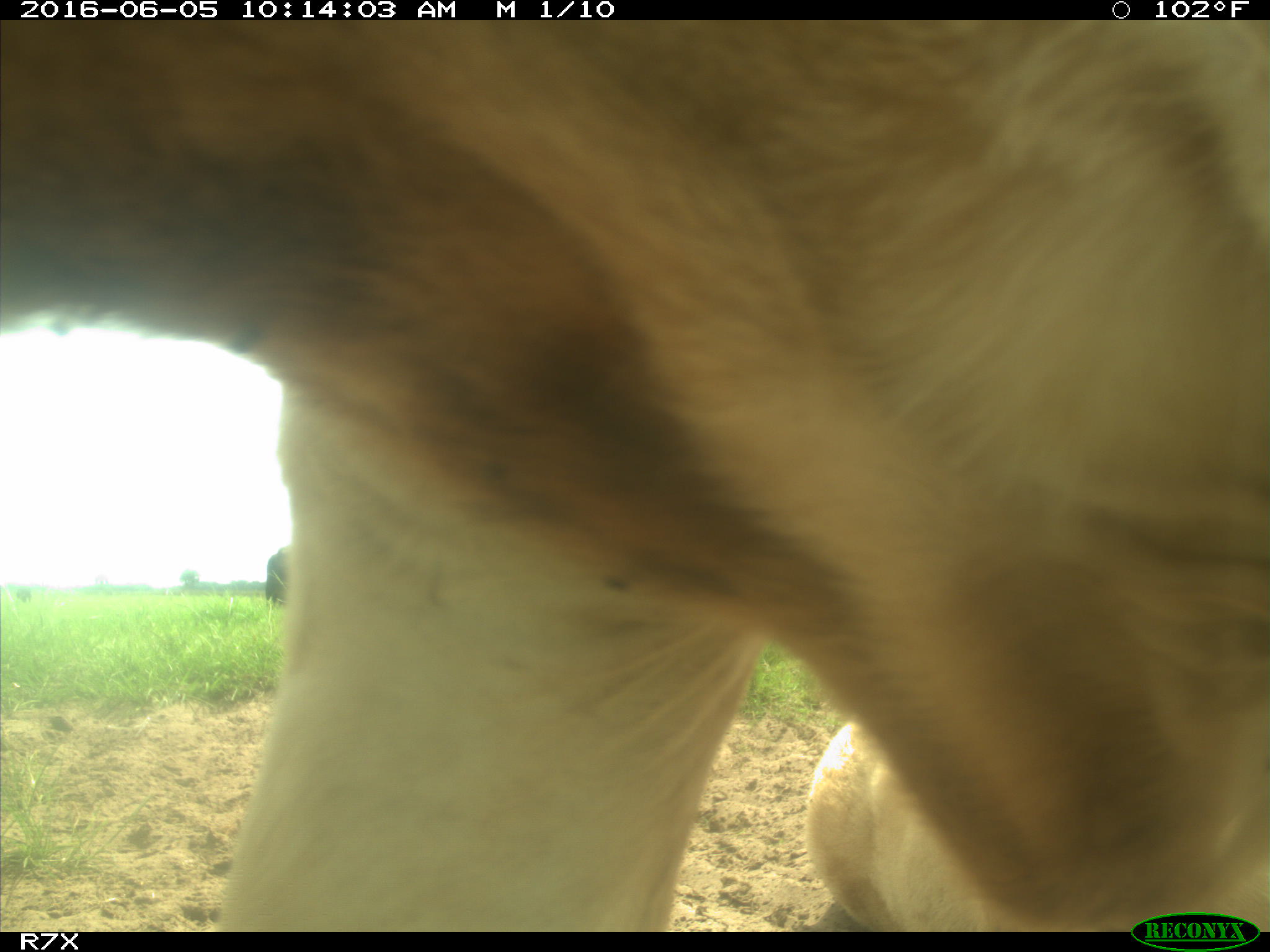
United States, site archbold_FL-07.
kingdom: Animalia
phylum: Chordata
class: Mammalia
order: Artiodactyla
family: Bovidae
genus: Bos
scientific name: Bos taurus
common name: domestic cow